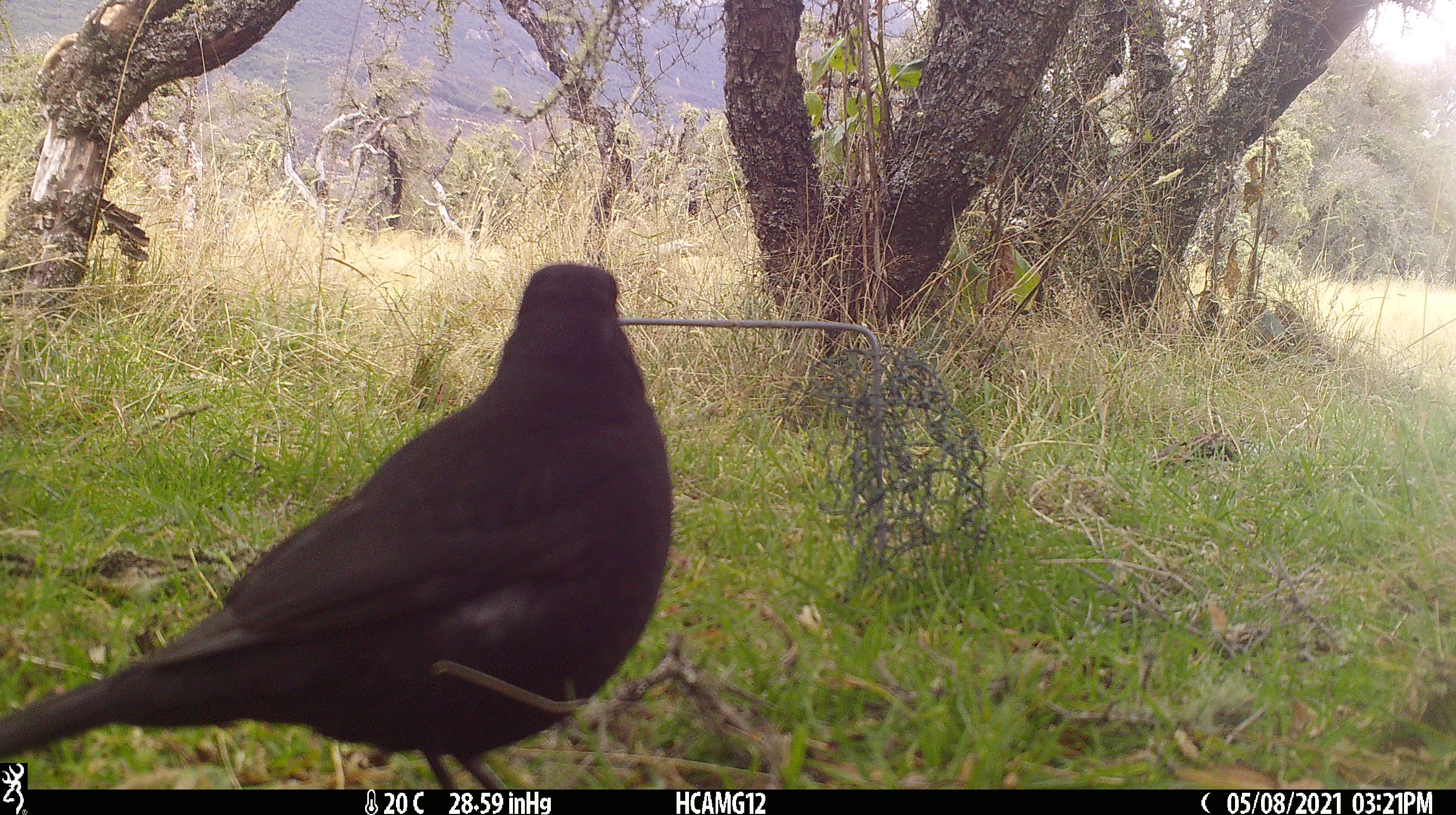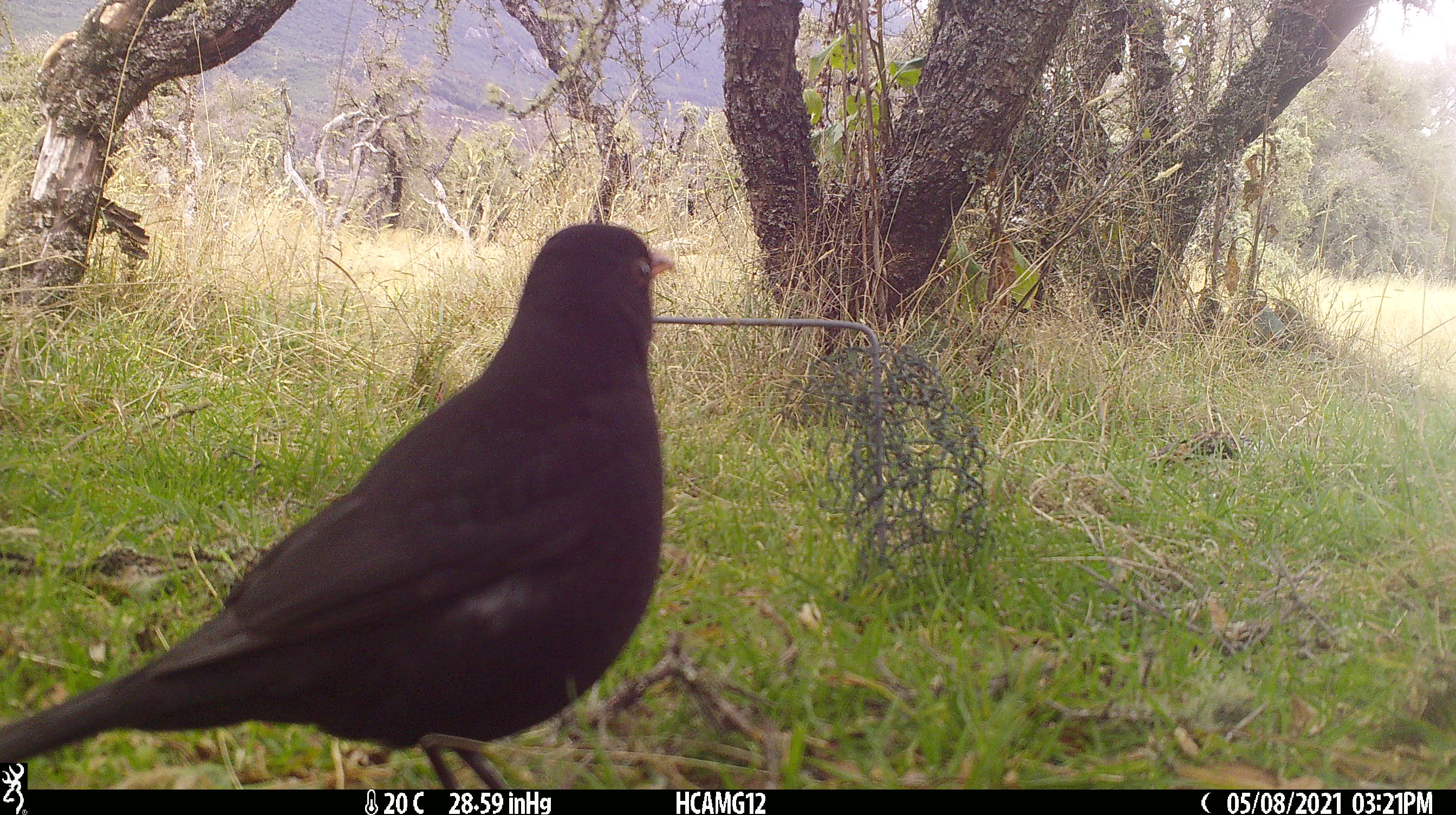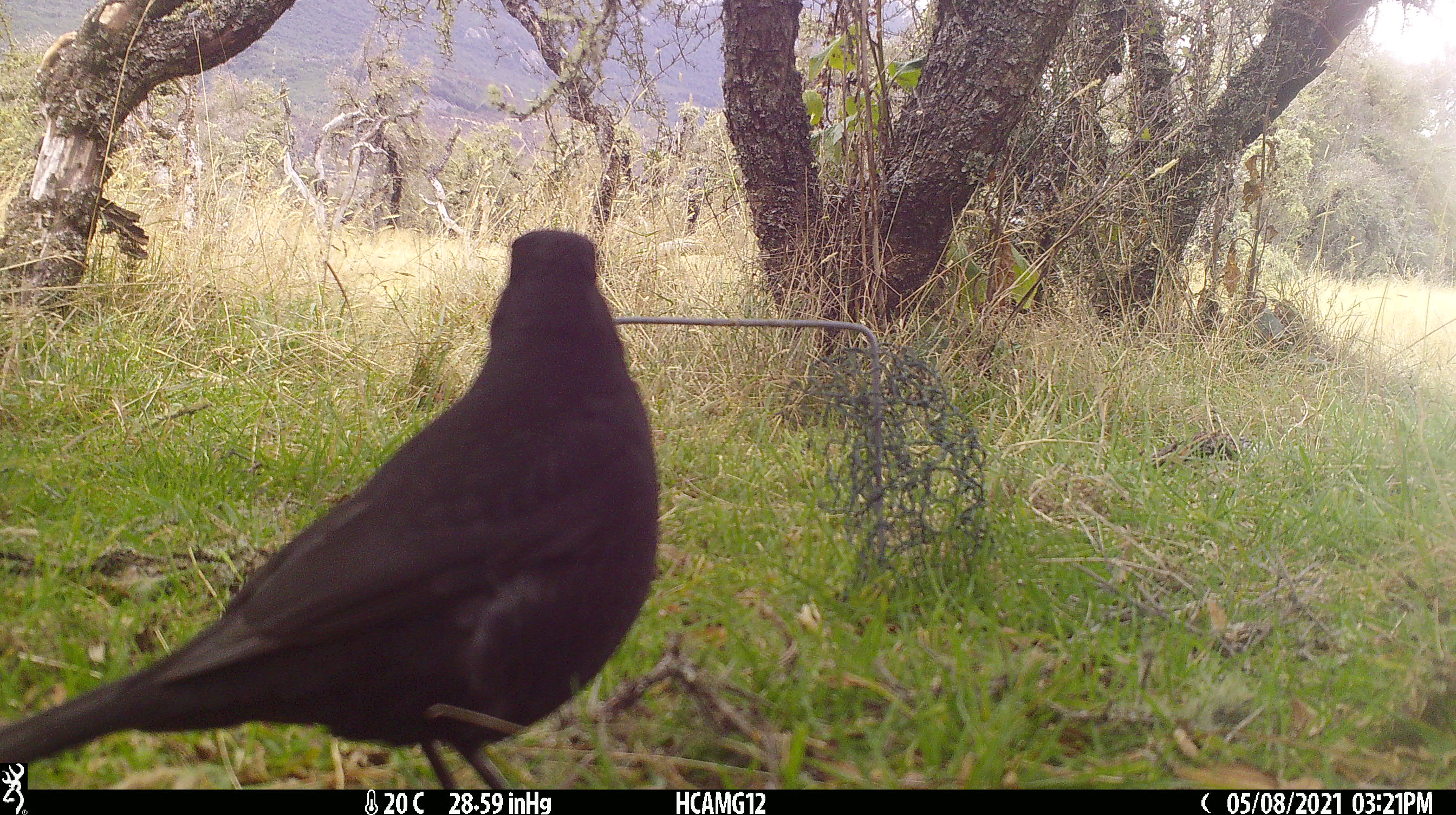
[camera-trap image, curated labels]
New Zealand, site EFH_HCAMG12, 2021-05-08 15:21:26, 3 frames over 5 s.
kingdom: Animalia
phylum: Chordata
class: Aves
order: Passeriformes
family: Turdidae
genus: Turdus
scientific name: Turdus merula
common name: eurasian blackbird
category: blackbird